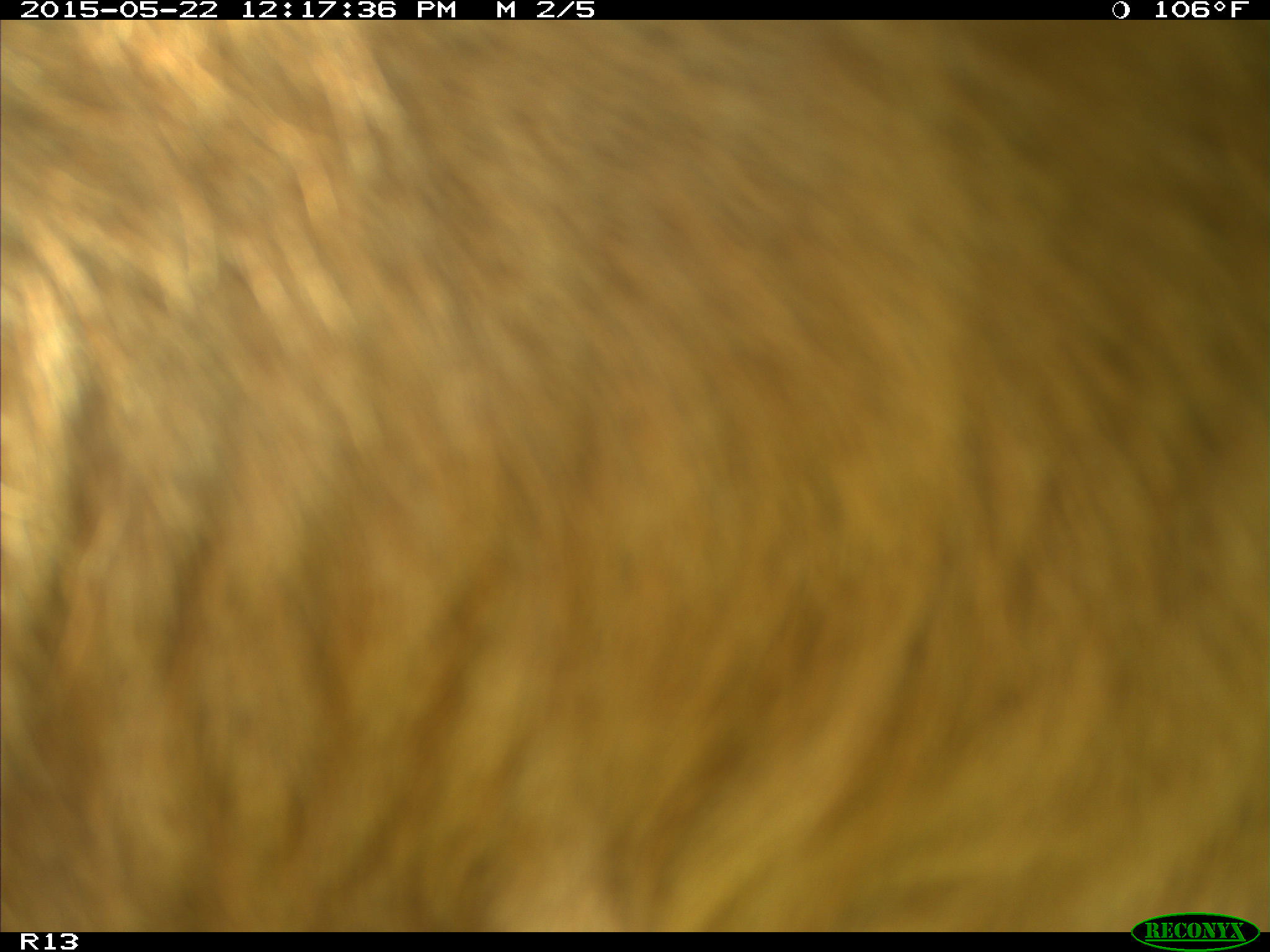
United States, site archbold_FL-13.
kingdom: Animalia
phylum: Chordata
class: Mammalia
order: Artiodactyla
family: Bovidae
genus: Bos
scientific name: Bos taurus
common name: domestic cow